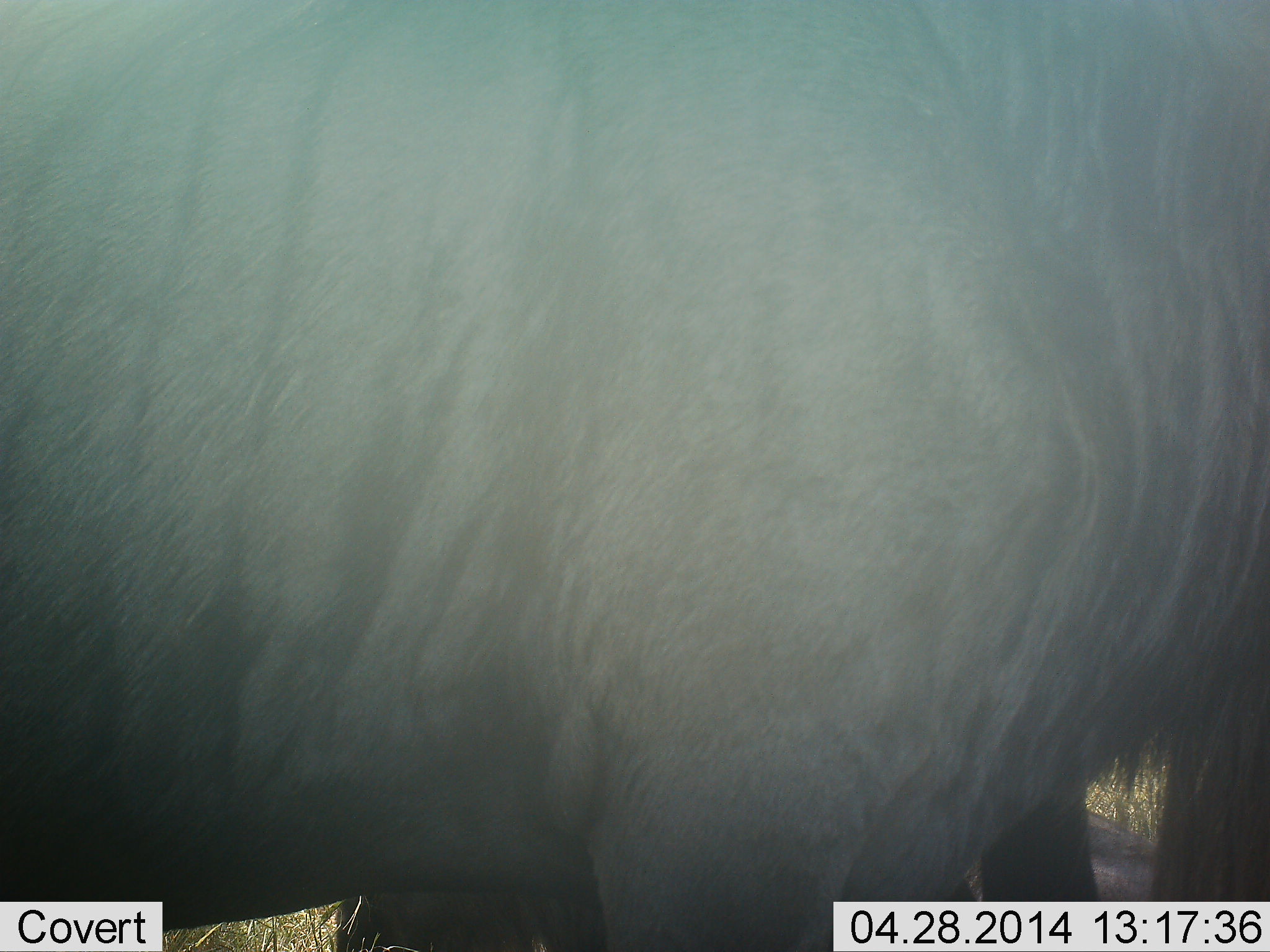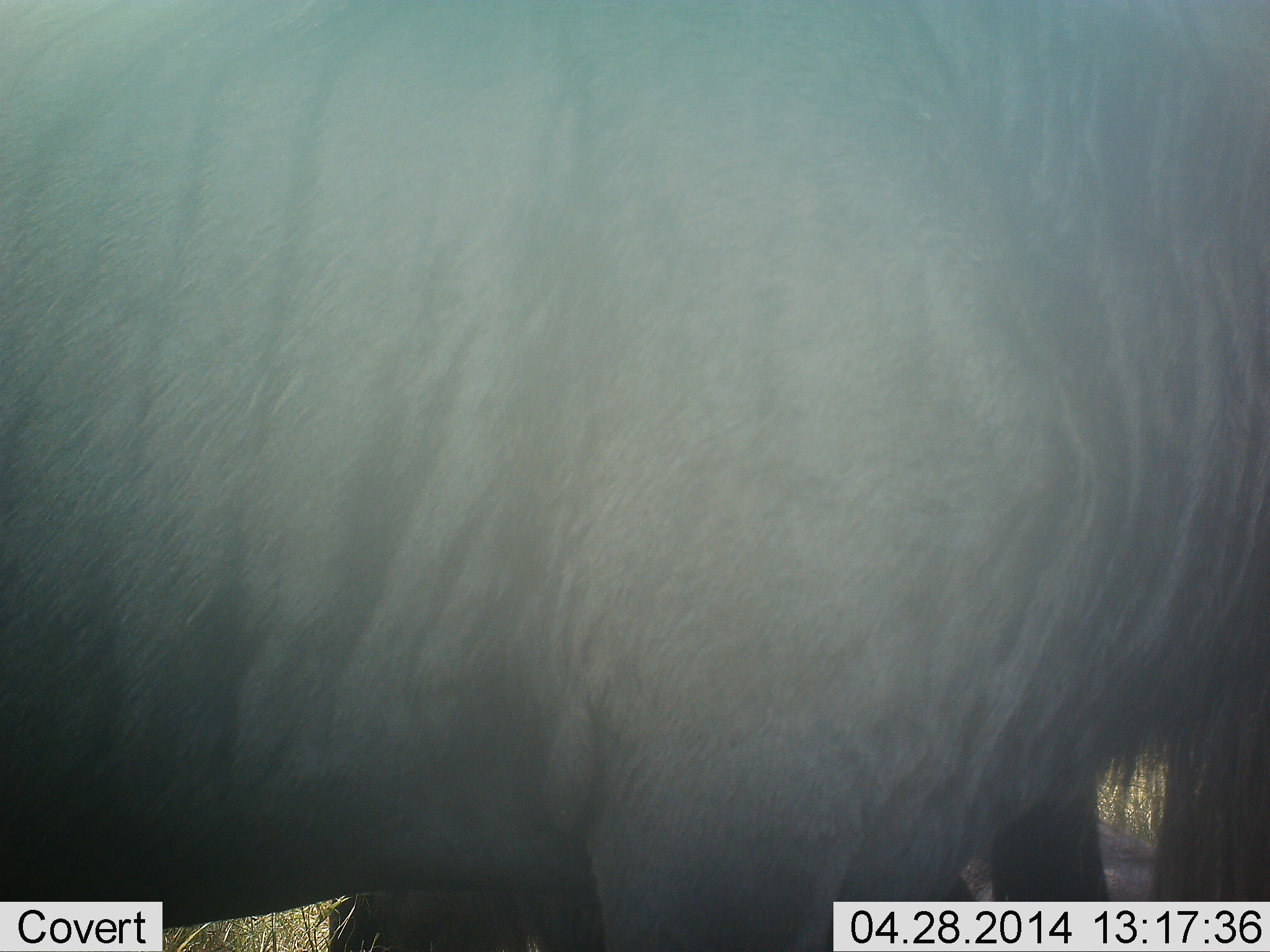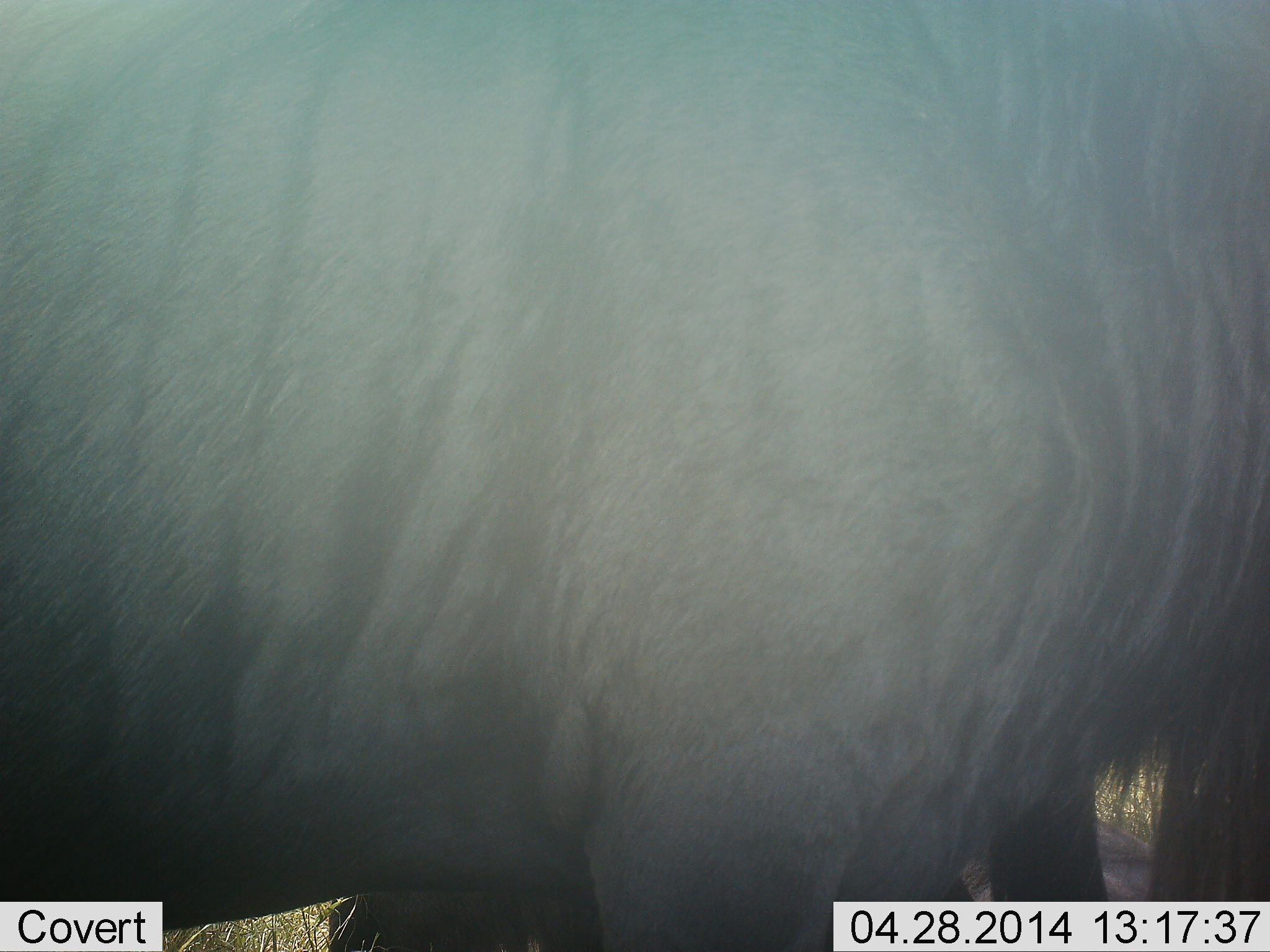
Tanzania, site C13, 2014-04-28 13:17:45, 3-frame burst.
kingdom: Animalia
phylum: Chordata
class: Mammalia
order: Artiodactyla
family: Bovidae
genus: Connochaetes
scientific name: Connochaetes taurinus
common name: blue wildebeest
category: wildebeest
Wildebeest (blue wildebeest) (Connochaetes taurinus), count 1. Behavior (volunteer vote fractions): standing 100%, resting 0%, moving 0%, interacting 0%. Young present (vote fraction): 0%. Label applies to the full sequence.